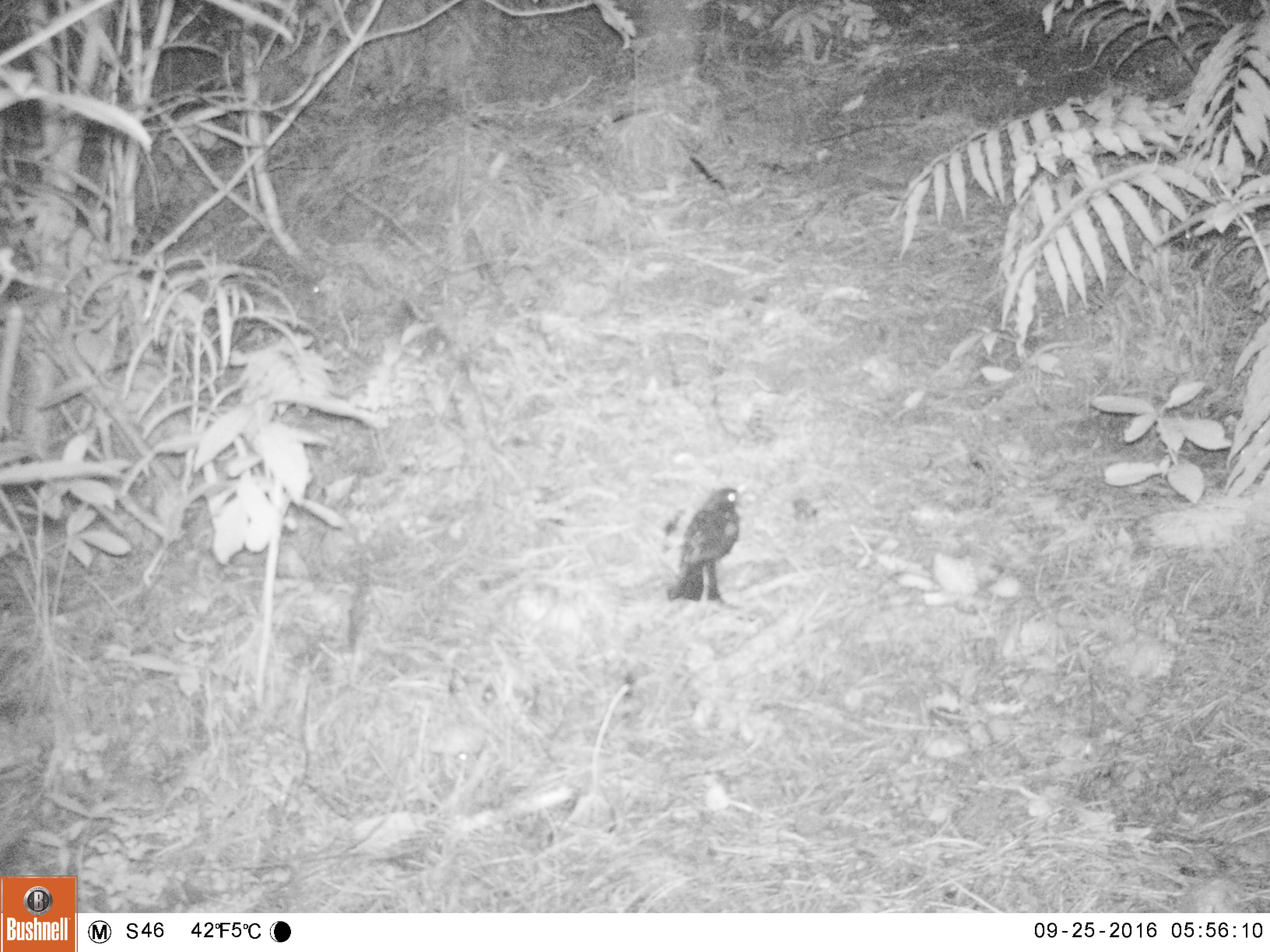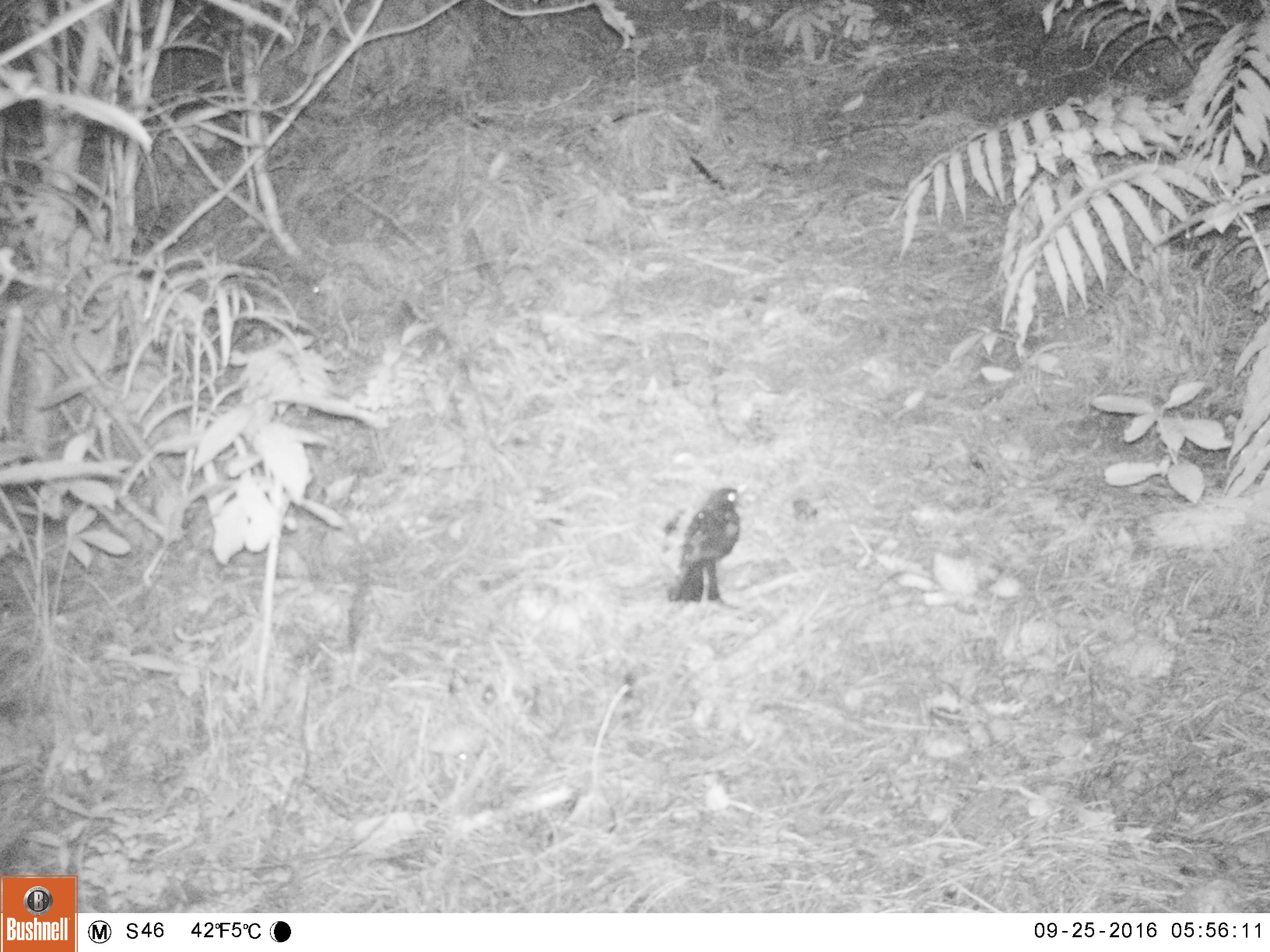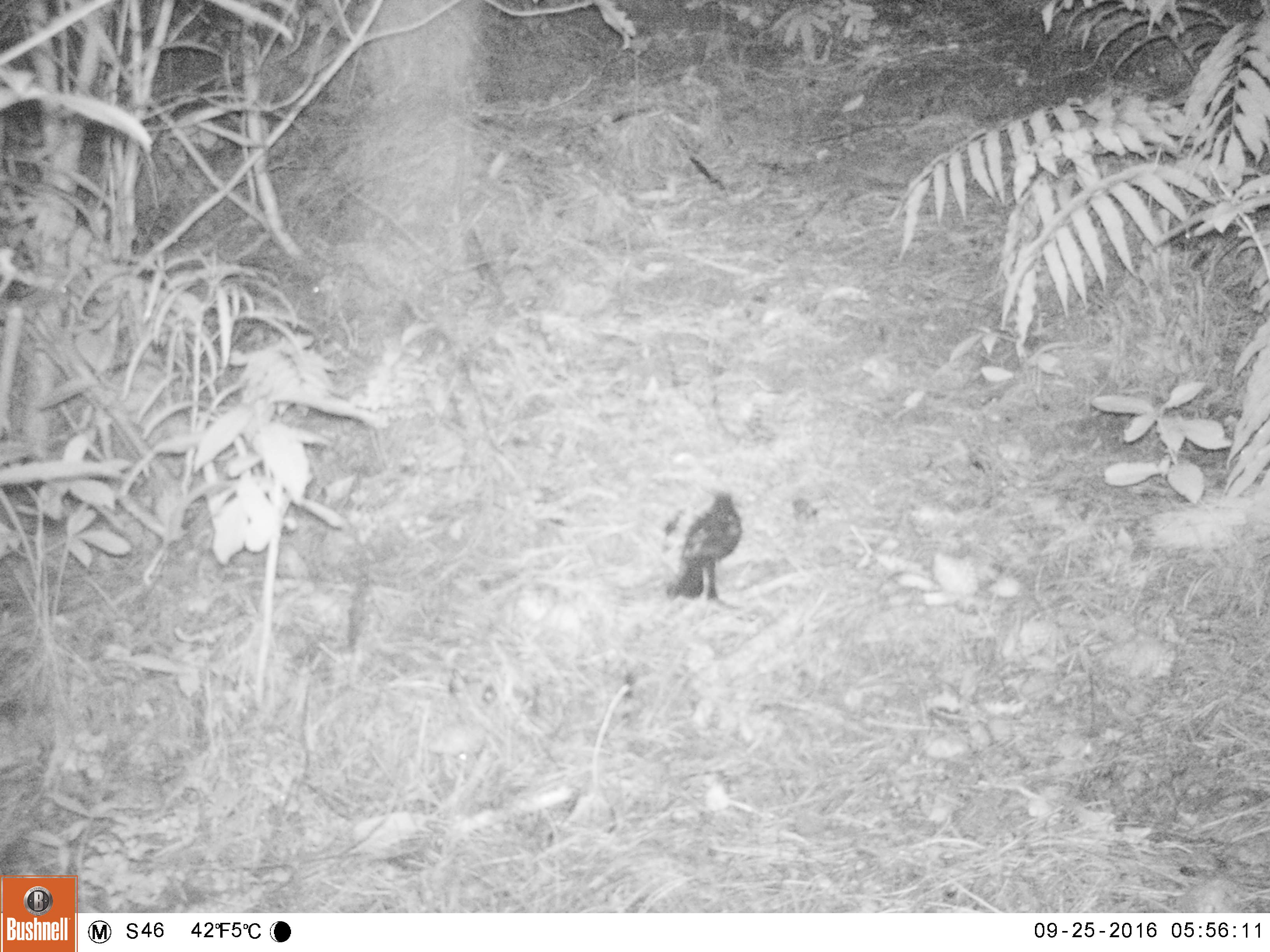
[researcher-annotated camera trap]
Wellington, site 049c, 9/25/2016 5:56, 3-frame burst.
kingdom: Animalia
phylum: Chordata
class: Aves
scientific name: Aves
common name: bird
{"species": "bird (Aves)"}